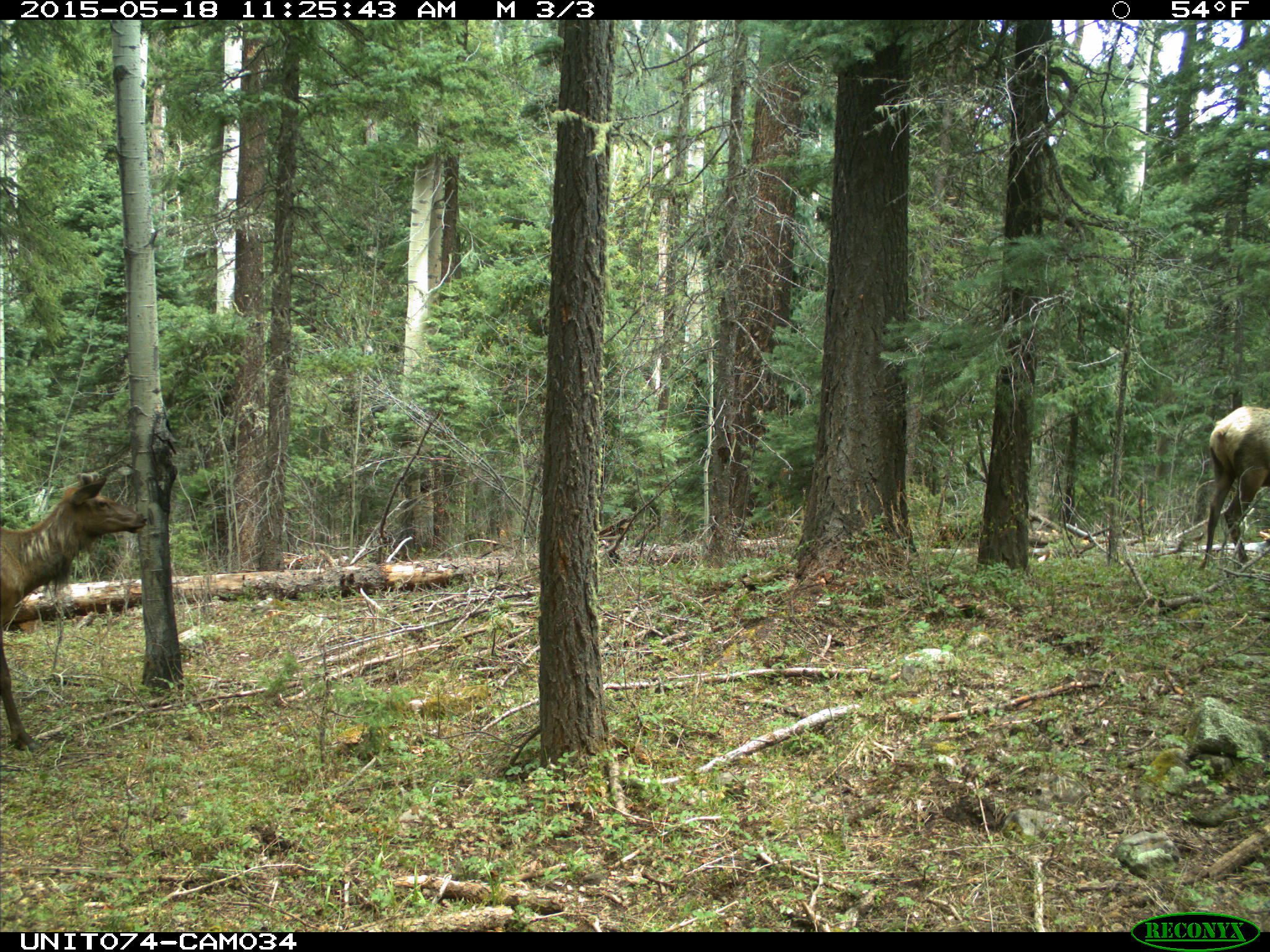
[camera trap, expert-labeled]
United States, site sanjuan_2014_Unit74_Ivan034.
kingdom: Animalia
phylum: Chordata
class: Mammalia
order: Artiodactyla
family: Cervidae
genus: Cervus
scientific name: Cervus elaphus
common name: red deer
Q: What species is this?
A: Cervus elaphus (red deer).